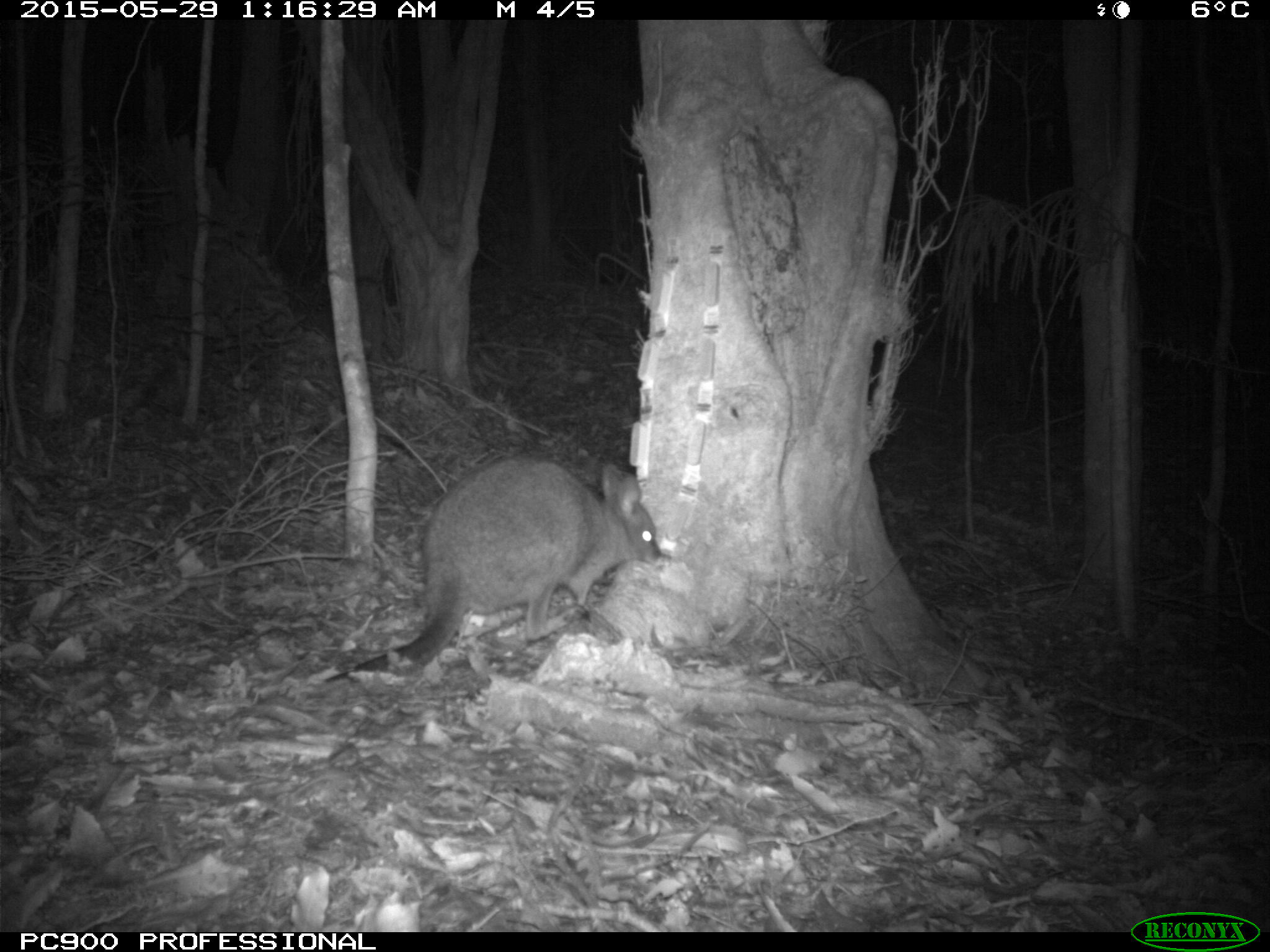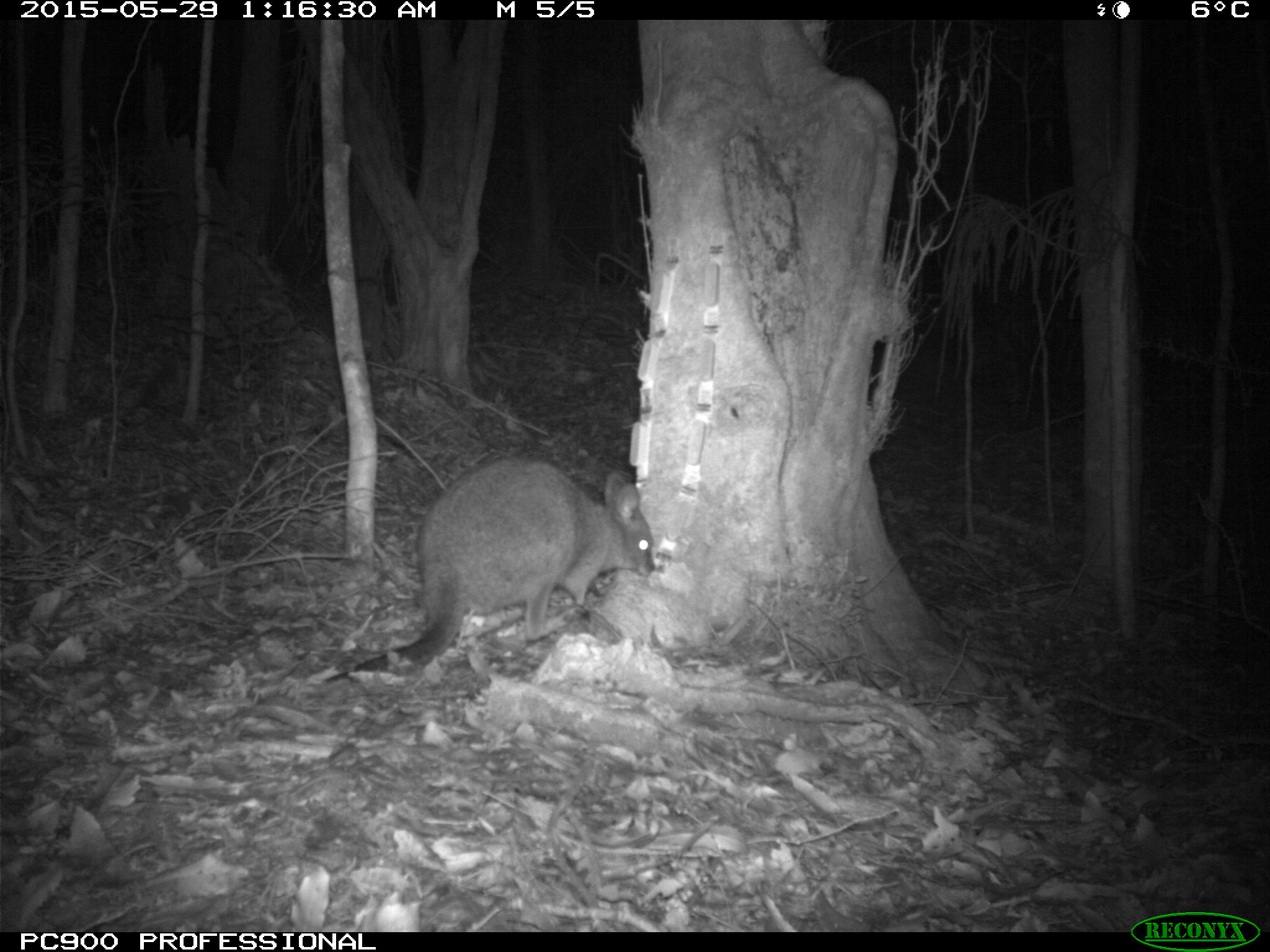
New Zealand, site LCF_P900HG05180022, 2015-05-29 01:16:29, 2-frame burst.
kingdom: Animalia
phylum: Chordata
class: Mammalia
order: Diprotodontia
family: Macropodidae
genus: Notamacropus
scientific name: Notamacropus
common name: wallaby